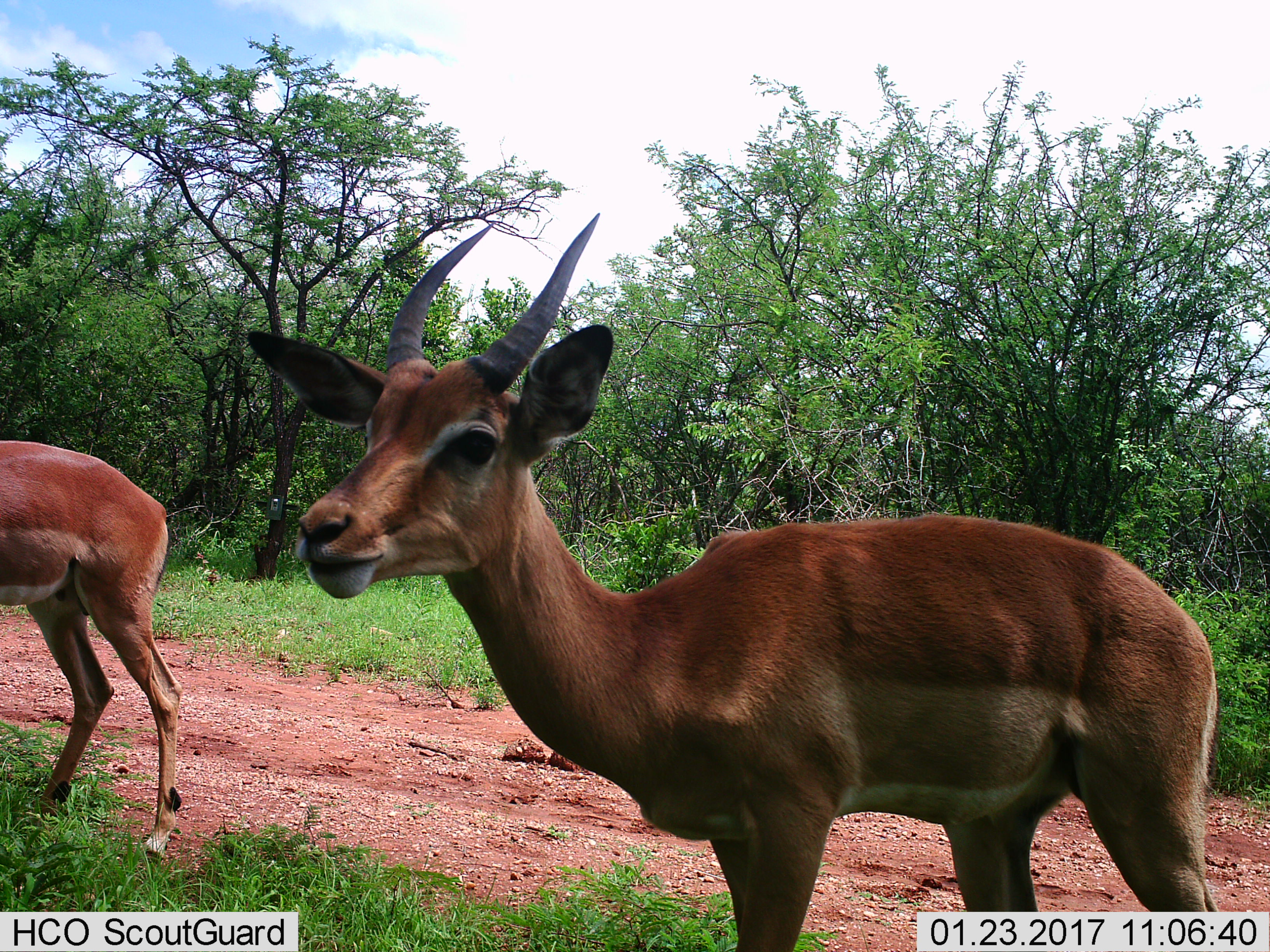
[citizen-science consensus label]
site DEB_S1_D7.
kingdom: Animalia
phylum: Chordata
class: Mammalia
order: Artiodactyla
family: Bovidae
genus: Aepyceros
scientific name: Aepyceros melampus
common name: impala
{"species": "impala (Aepyceros melampus)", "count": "2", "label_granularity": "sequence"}